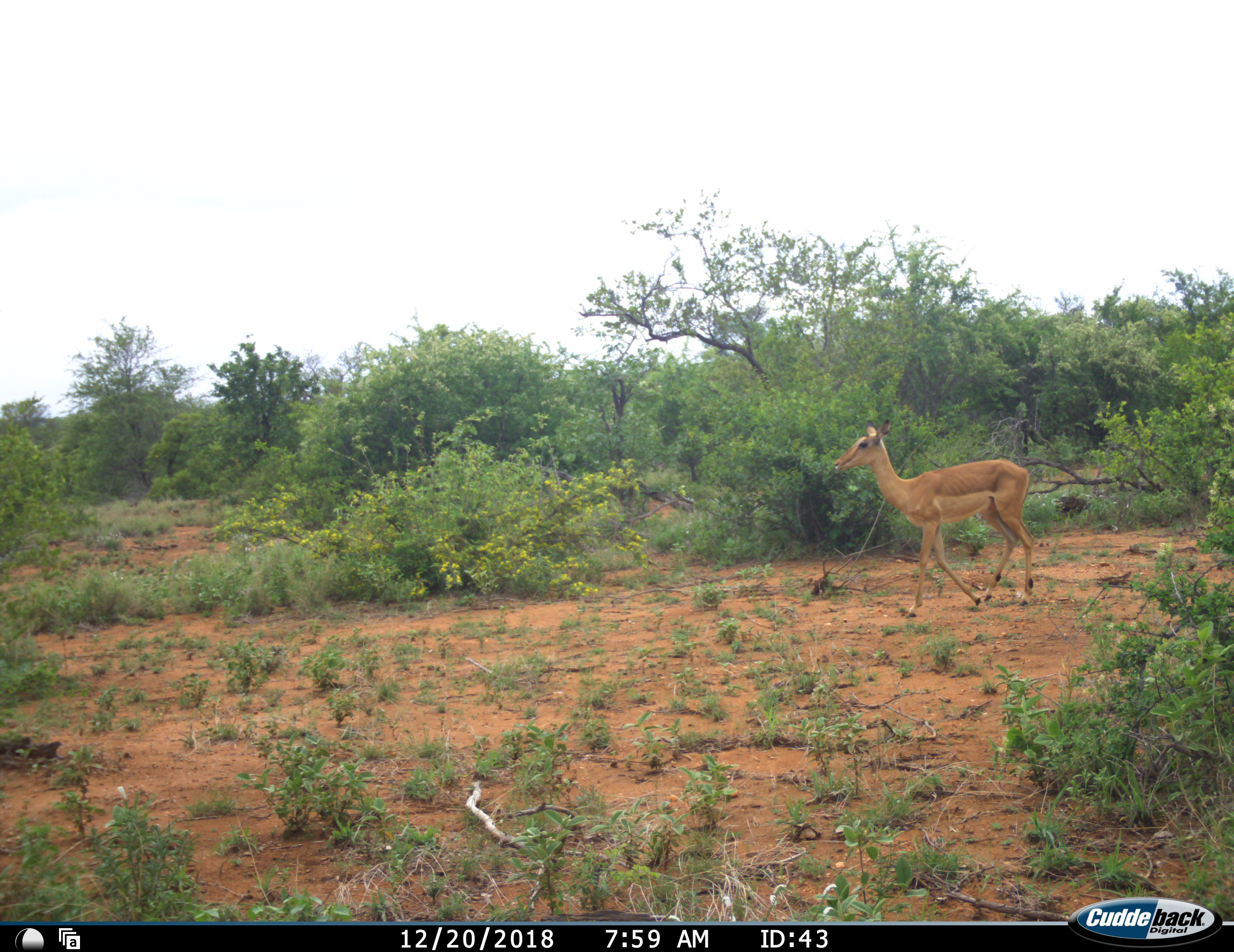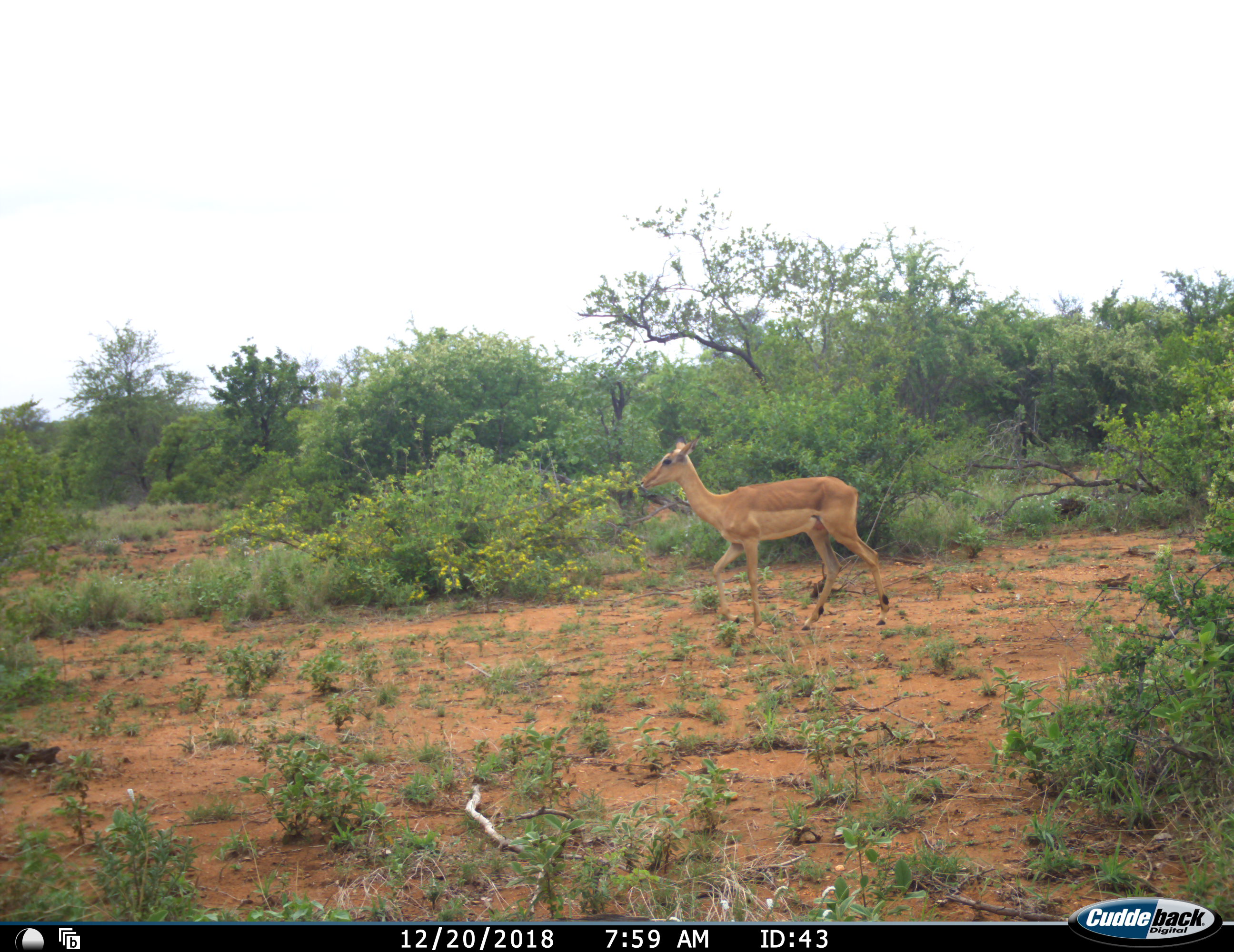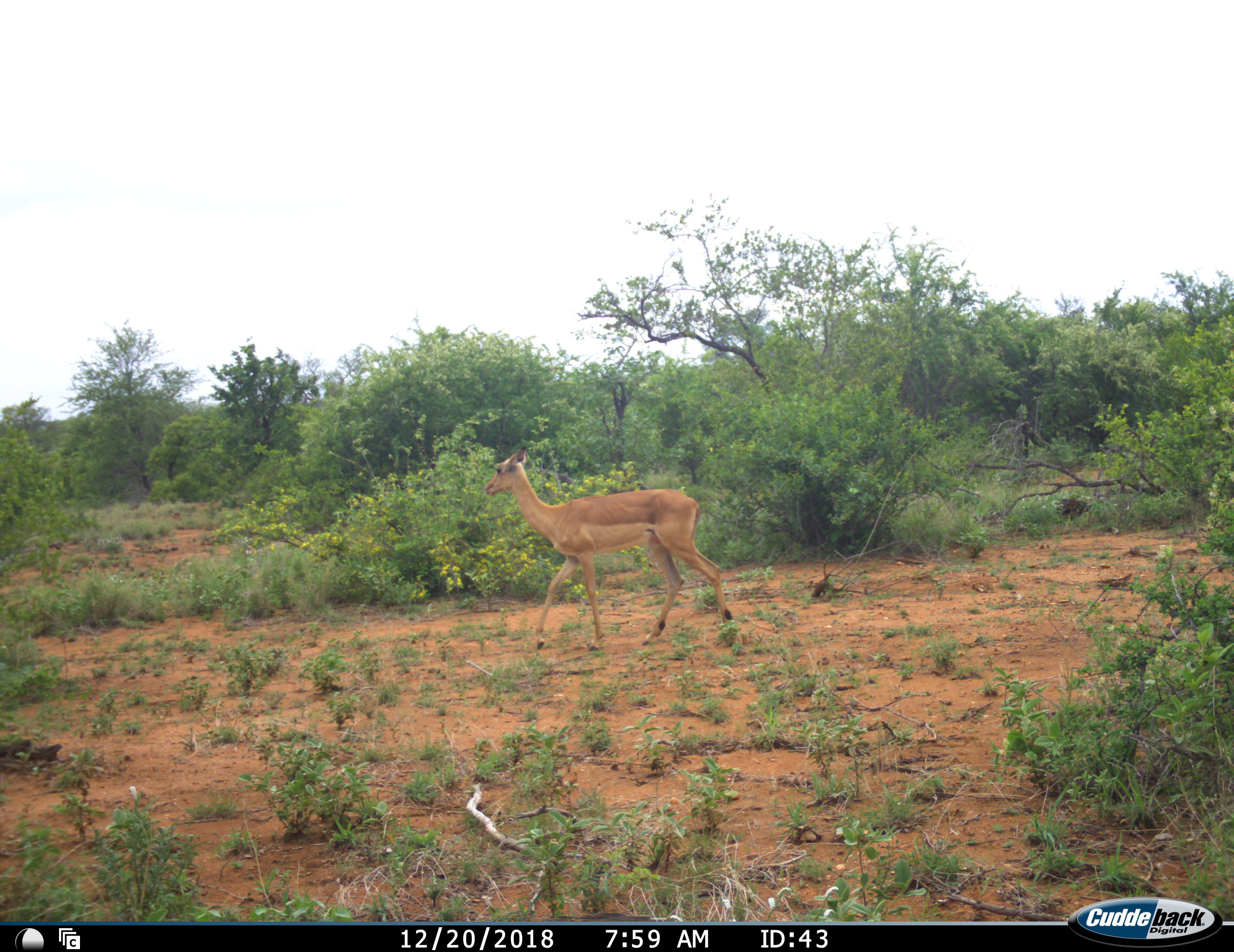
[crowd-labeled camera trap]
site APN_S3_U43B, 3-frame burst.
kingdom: Animalia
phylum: Chordata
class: Mammalia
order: Artiodactyla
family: Bovidae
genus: Aepyceros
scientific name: Aepyceros melampus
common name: impala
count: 1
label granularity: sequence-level